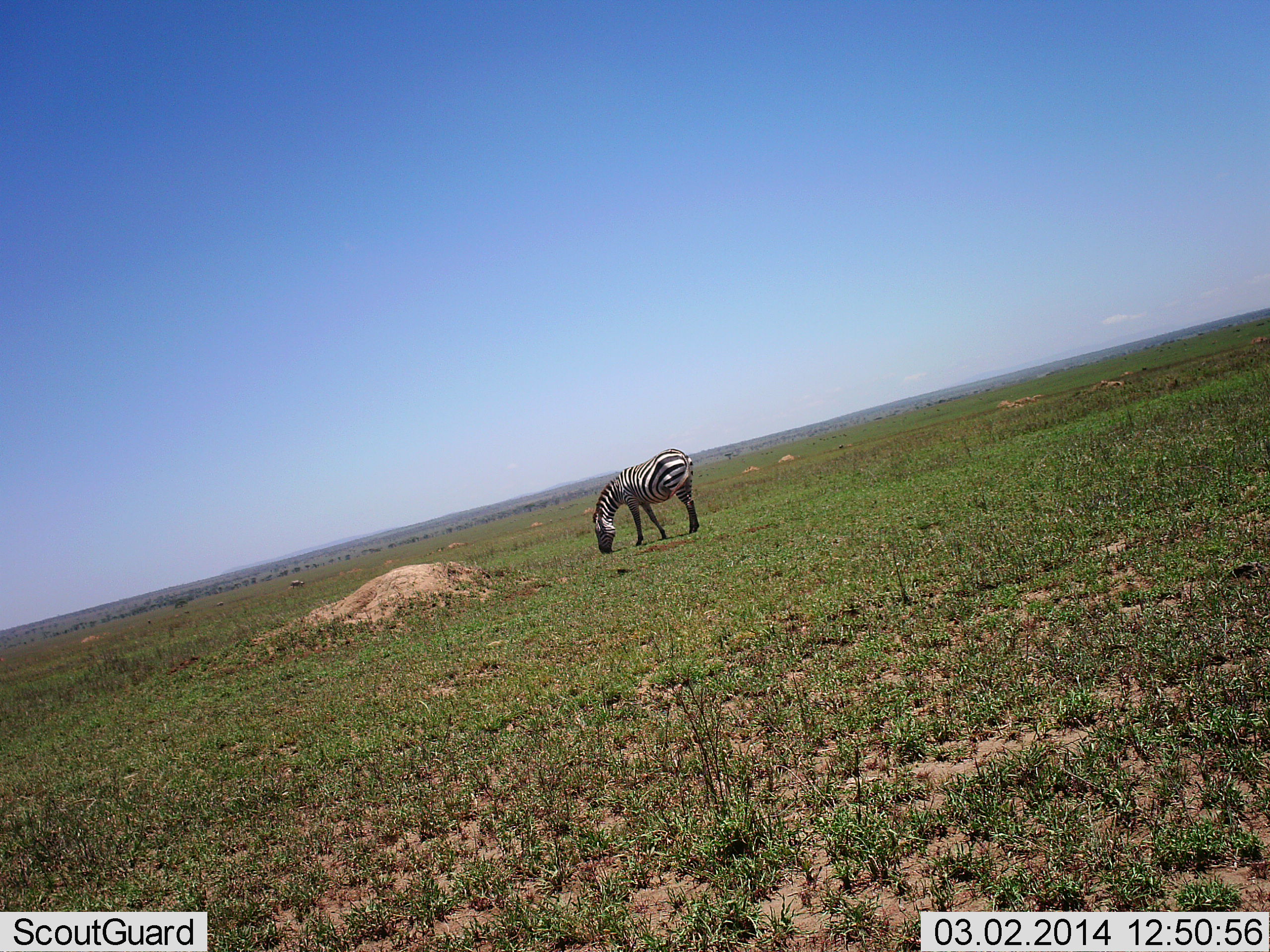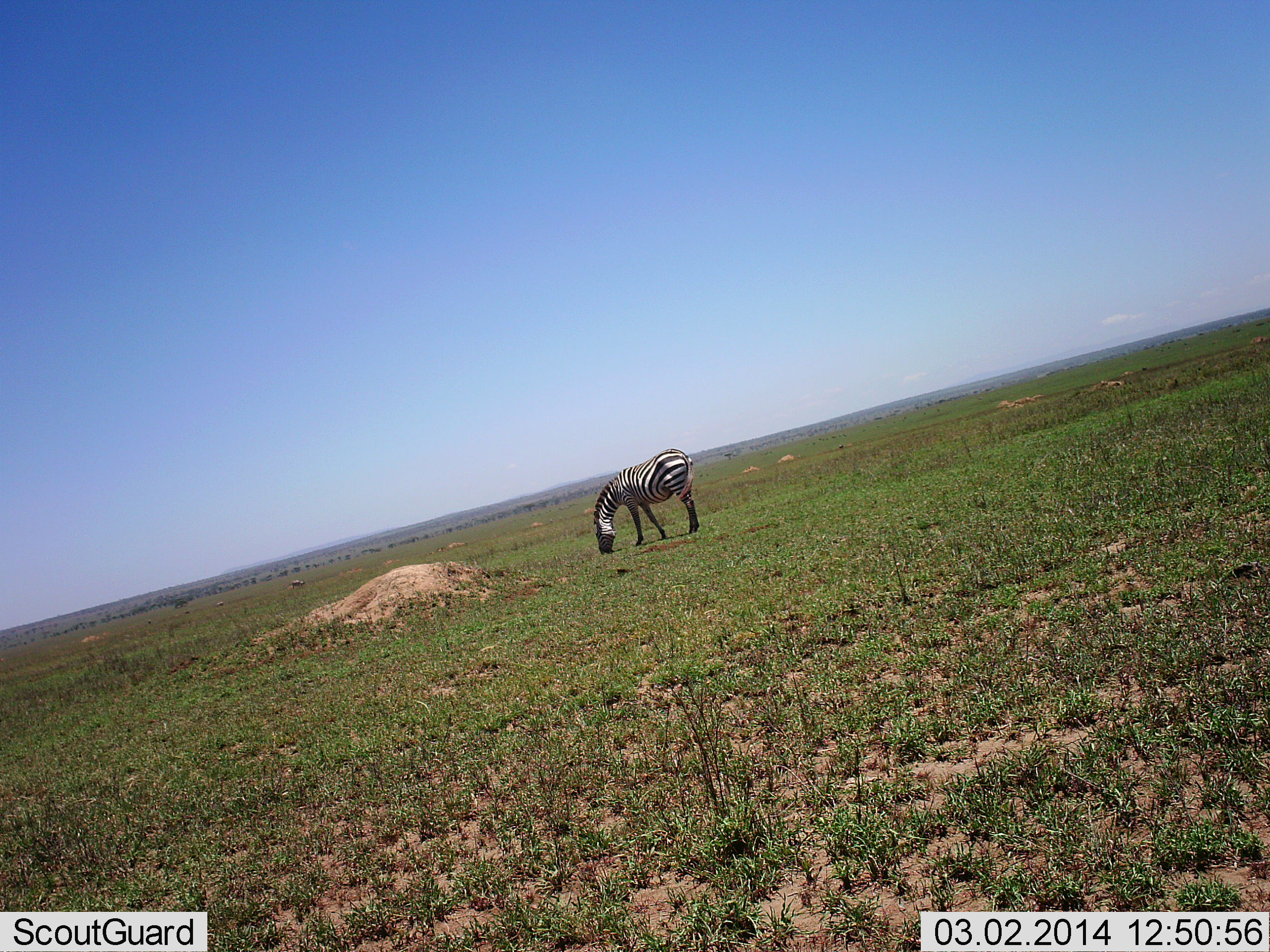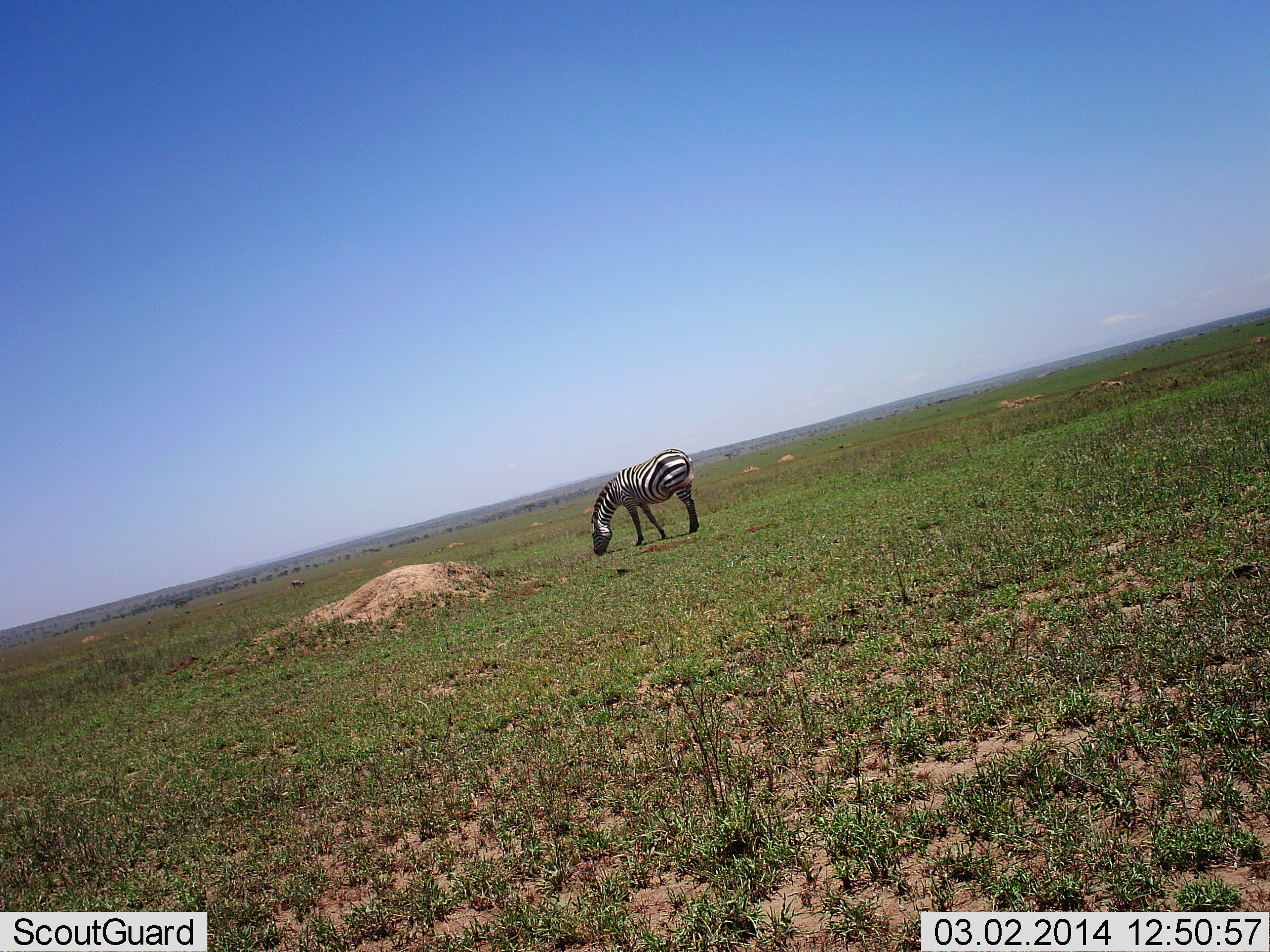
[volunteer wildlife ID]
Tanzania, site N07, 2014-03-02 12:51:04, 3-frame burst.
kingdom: Animalia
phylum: Chordata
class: Mammalia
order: Perissodactyla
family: Equidae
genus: Equus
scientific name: Equus quagga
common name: plains zebra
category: zebra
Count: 1.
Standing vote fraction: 20%.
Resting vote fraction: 0%.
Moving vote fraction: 0%.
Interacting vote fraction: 0%.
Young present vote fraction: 0%.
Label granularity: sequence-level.